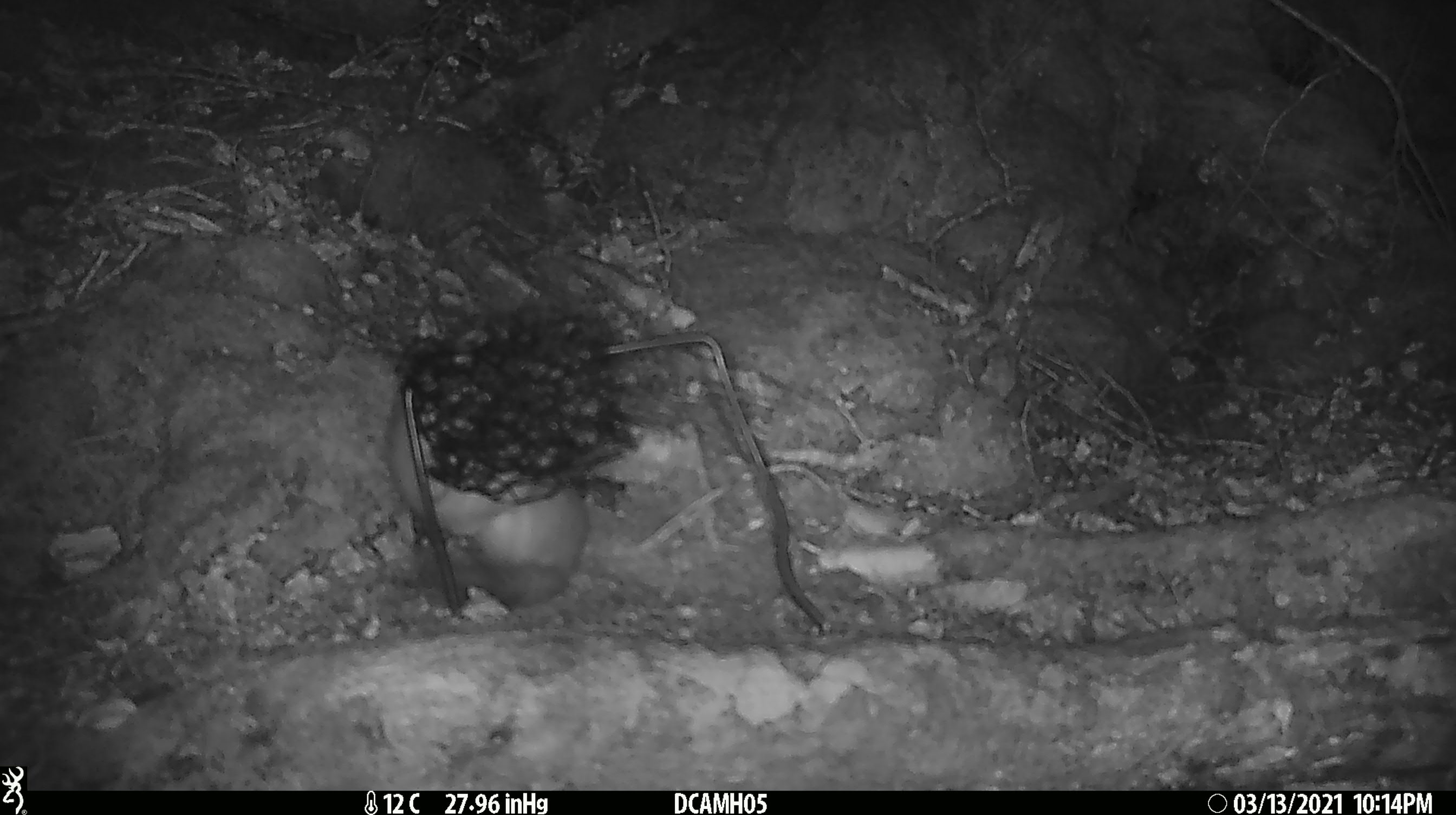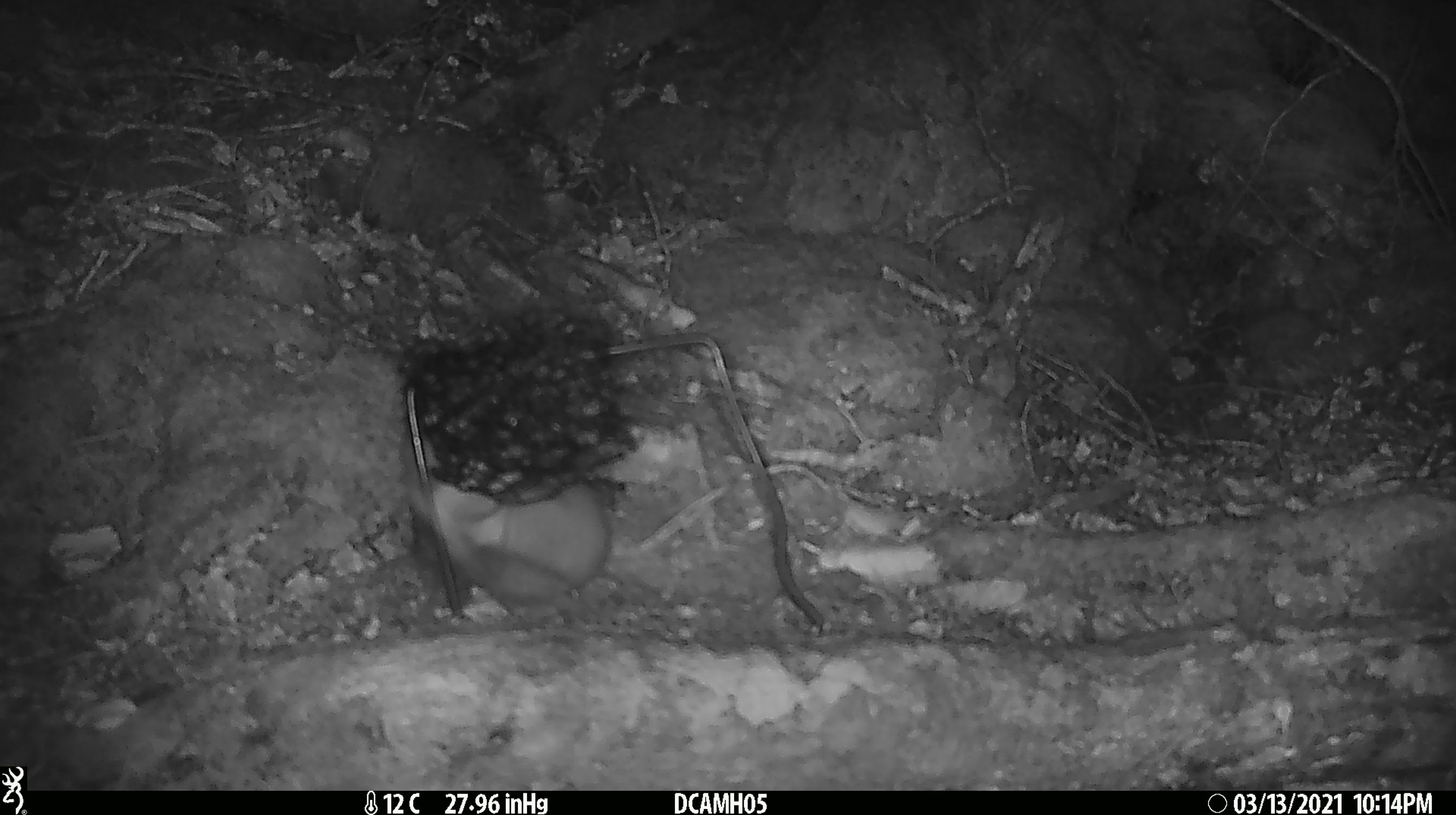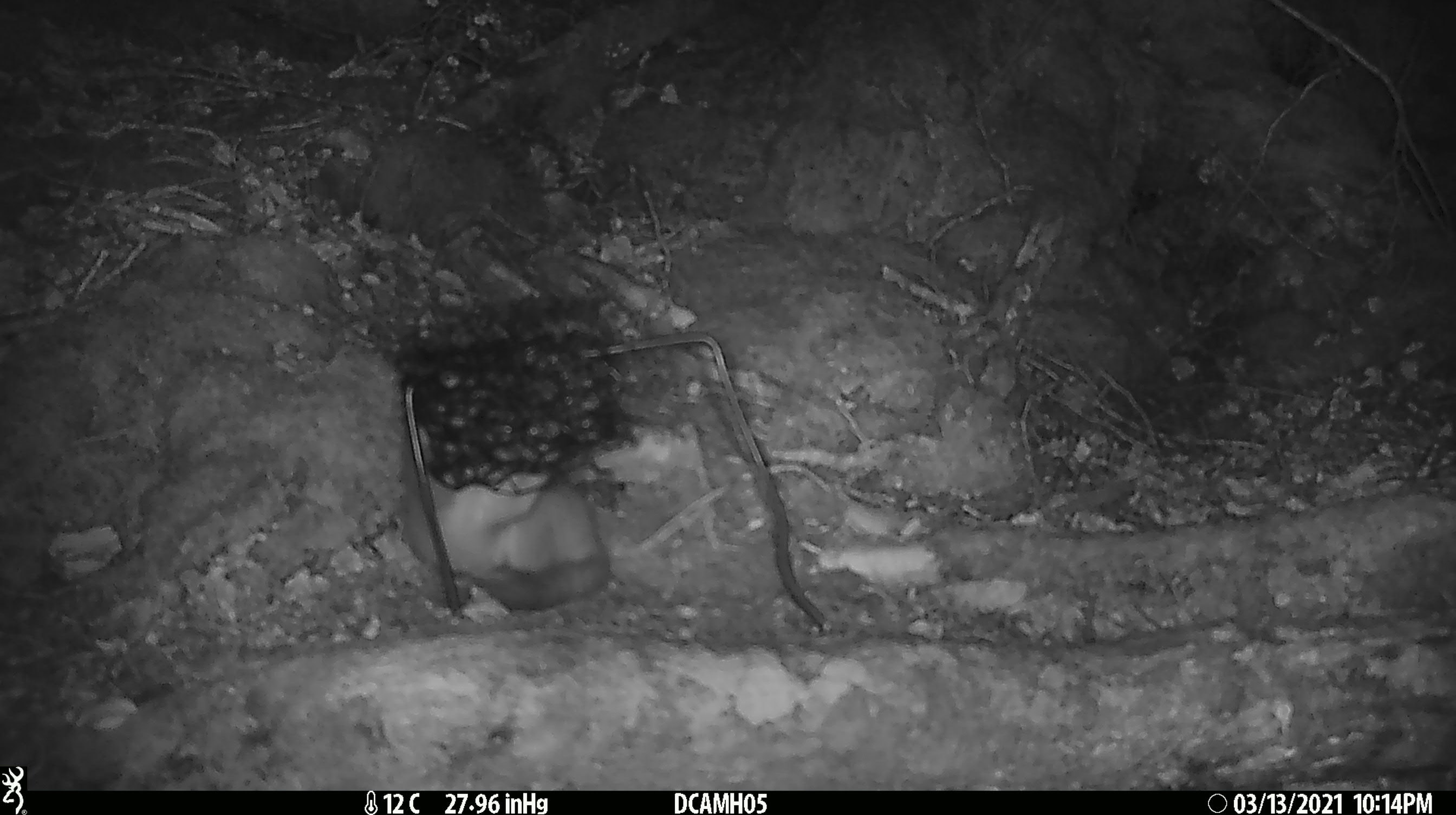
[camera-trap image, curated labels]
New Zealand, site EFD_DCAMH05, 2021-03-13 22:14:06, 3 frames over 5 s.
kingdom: Animalia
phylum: Chordata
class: Mammalia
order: Carnivora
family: Mustelidae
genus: Mustela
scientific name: Mustela erminea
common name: stoat